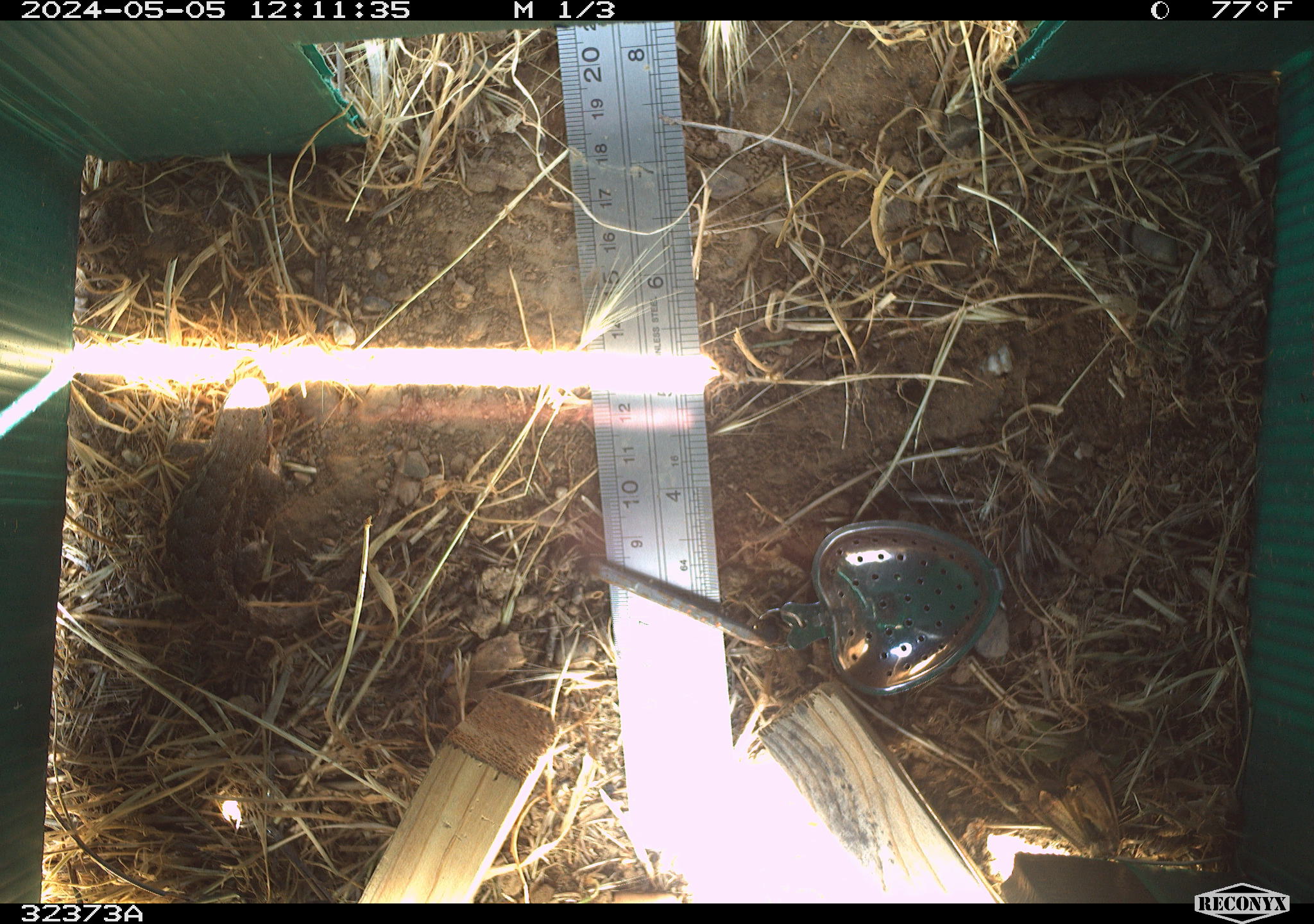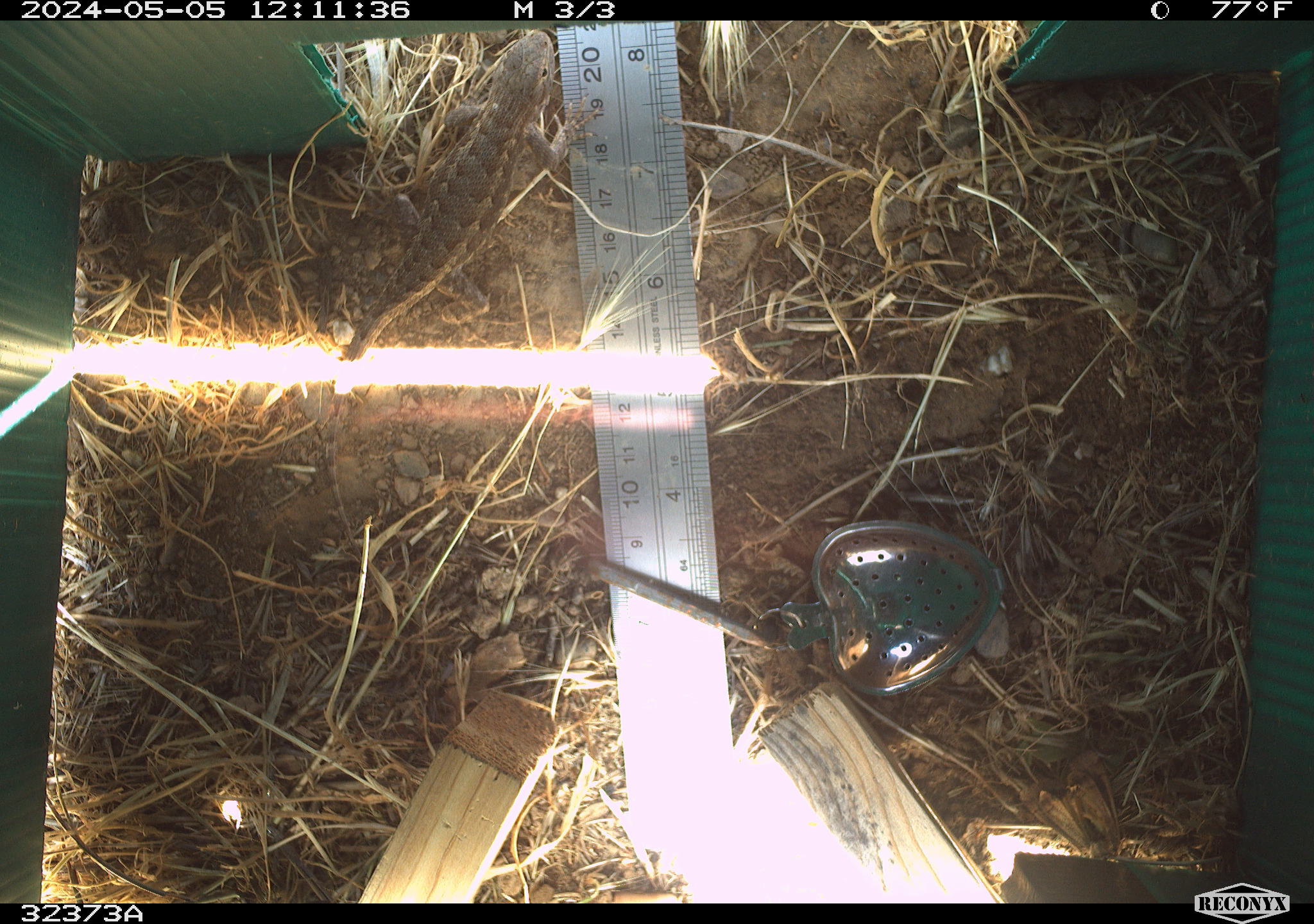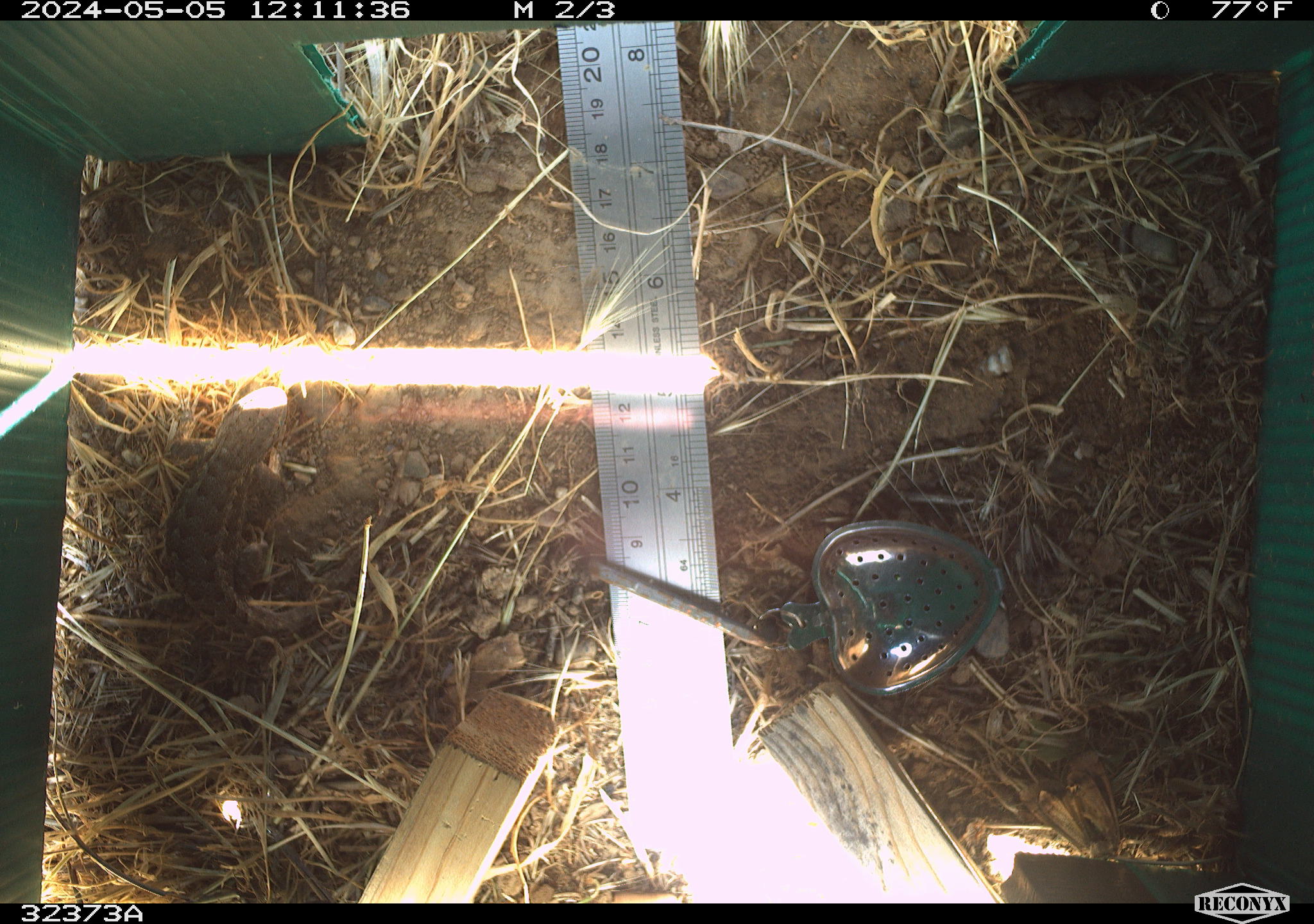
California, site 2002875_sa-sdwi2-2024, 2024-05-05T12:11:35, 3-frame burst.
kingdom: Animalia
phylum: Chordata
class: Reptilia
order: Squamata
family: Phrynosomatidae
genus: Sceloporus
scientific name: Sceloporus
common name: spiny lizards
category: sceloporus species